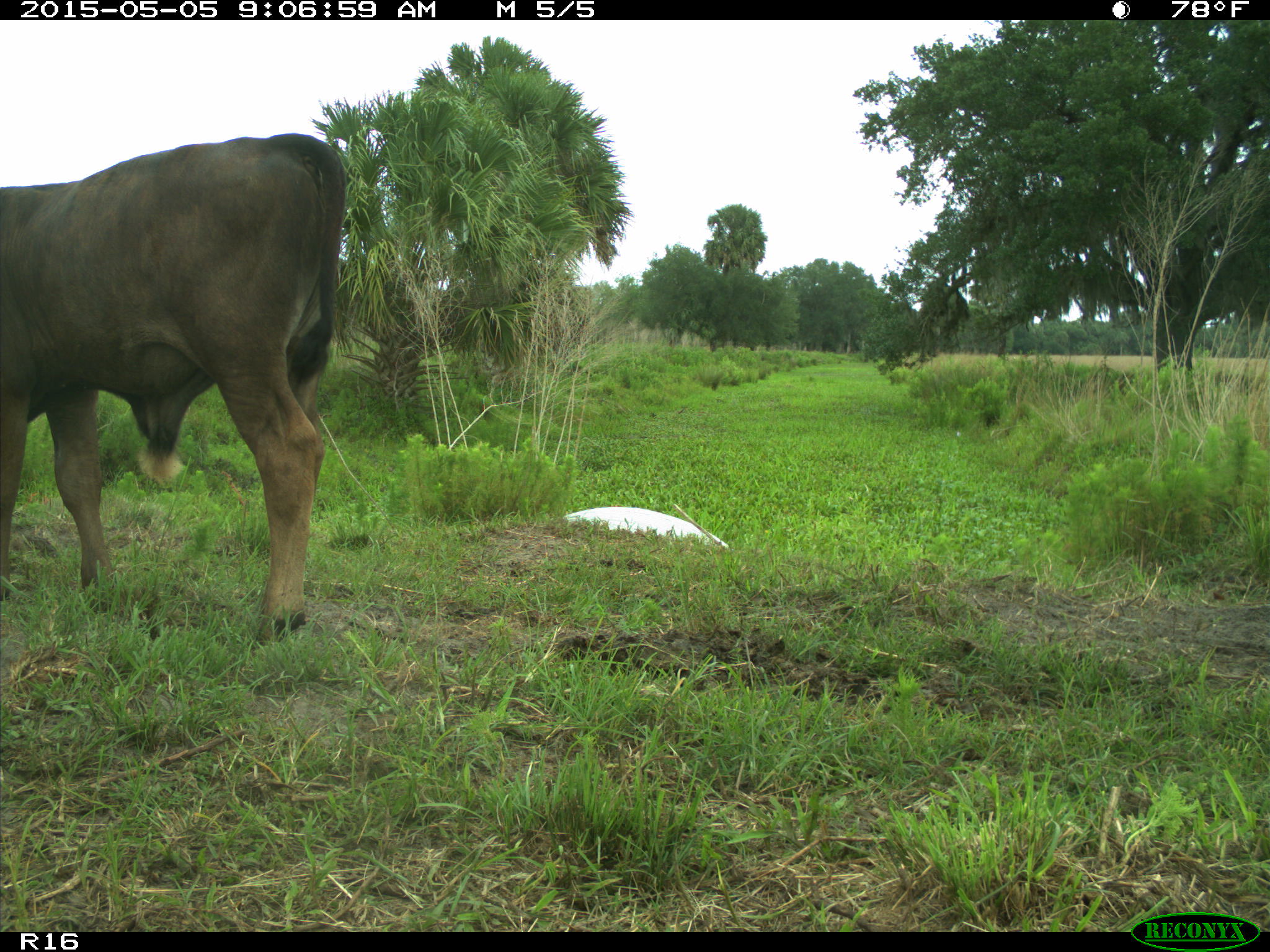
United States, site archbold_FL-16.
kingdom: Animalia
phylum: Chordata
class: Mammalia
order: Artiodactyla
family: Bovidae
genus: Bos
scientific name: Bos taurus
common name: domestic cow